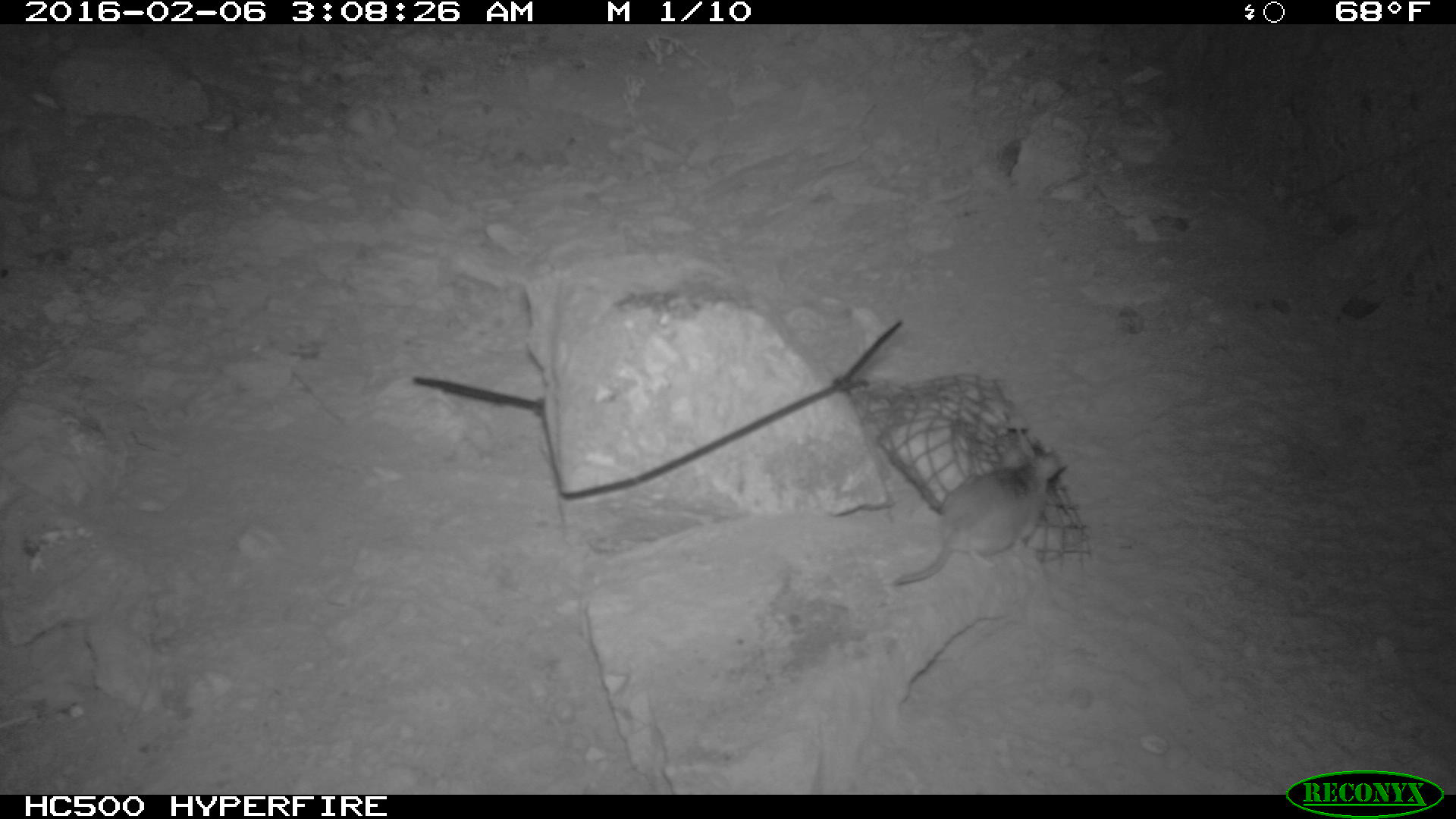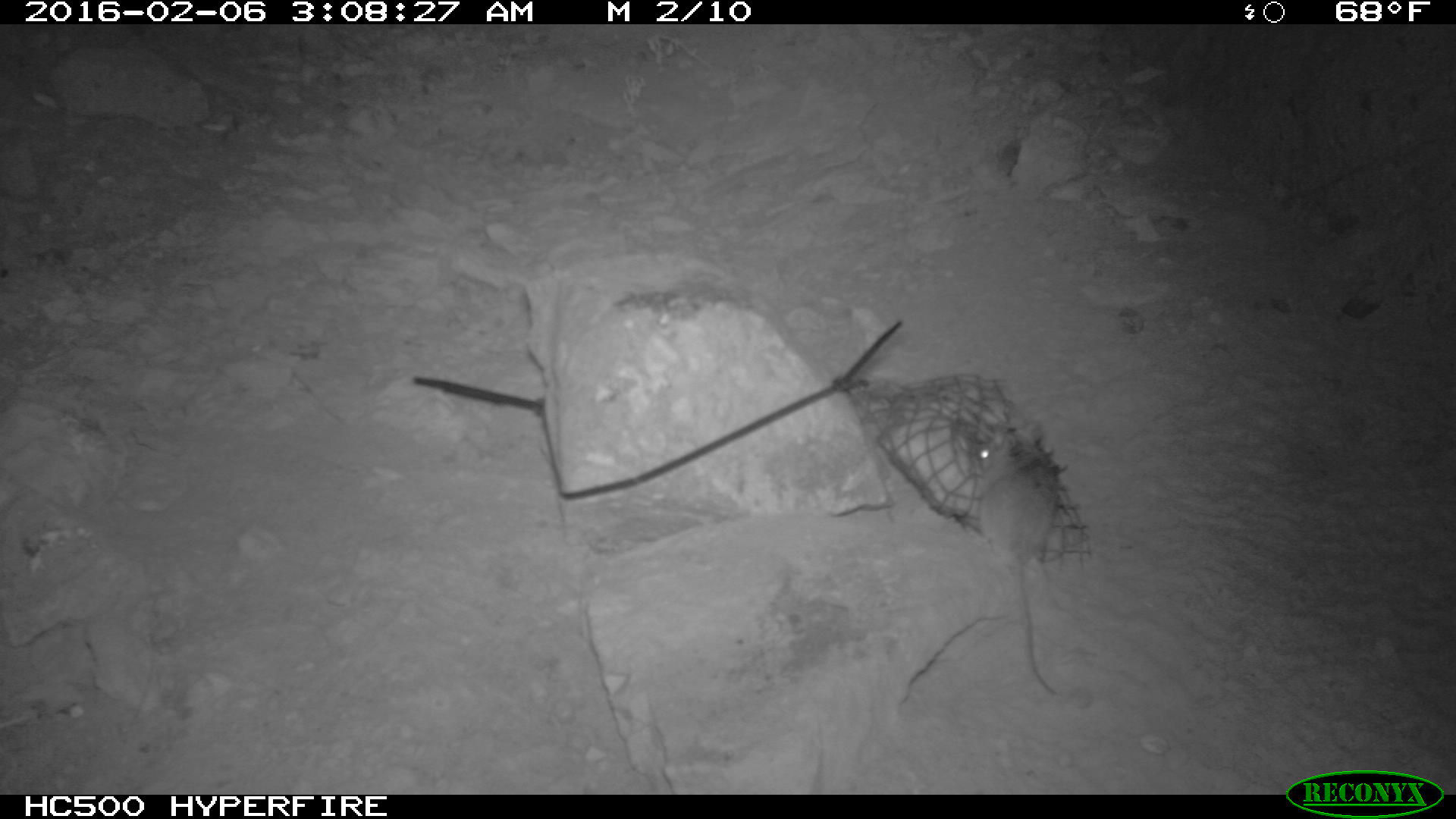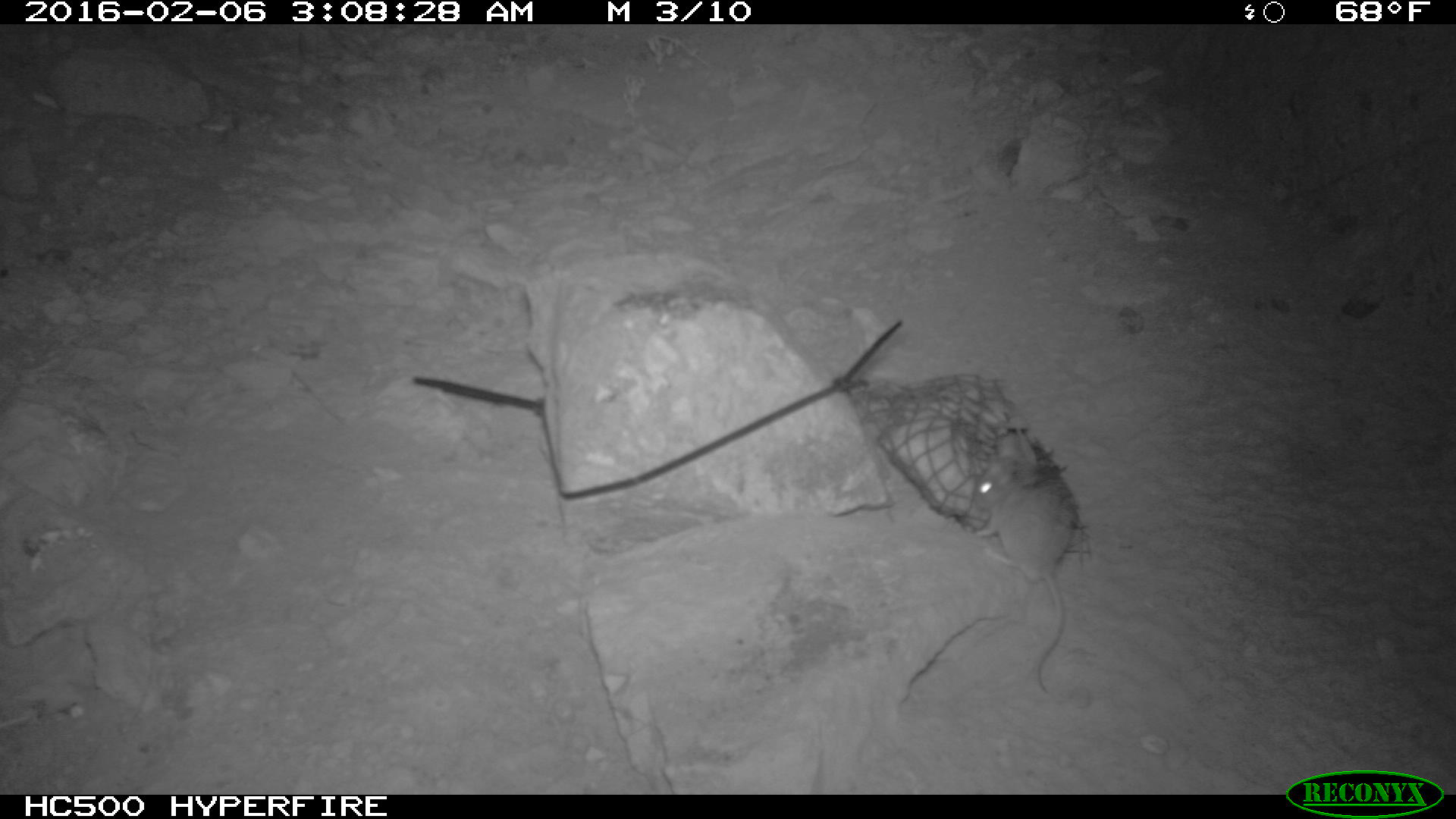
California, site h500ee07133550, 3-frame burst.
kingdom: Animalia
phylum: Chordata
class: Mammalia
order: Rodentia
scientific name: Rodentia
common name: rodent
Rodent (Rodentia).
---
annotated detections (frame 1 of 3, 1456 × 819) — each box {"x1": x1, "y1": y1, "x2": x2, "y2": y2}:
rodent: {"x1": 891, "y1": 445, "x2": 1067, "y2": 585}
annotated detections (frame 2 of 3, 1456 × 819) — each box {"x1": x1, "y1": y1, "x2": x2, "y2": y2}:
rodent: {"x1": 958, "y1": 422, "x2": 1061, "y2": 695}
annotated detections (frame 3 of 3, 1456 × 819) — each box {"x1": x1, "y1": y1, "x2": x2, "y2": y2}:
rodent: {"x1": 971, "y1": 445, "x2": 1076, "y2": 697}